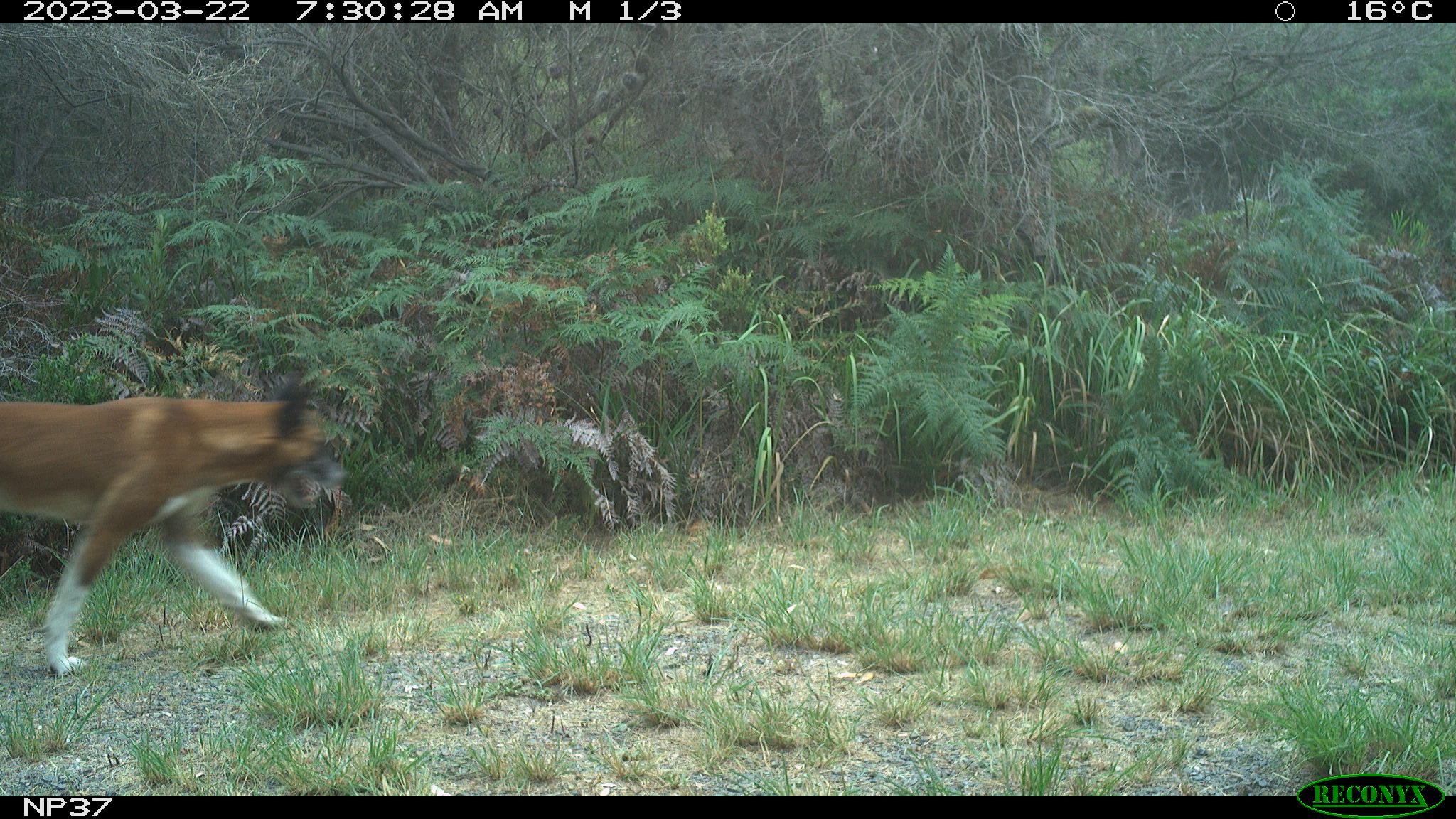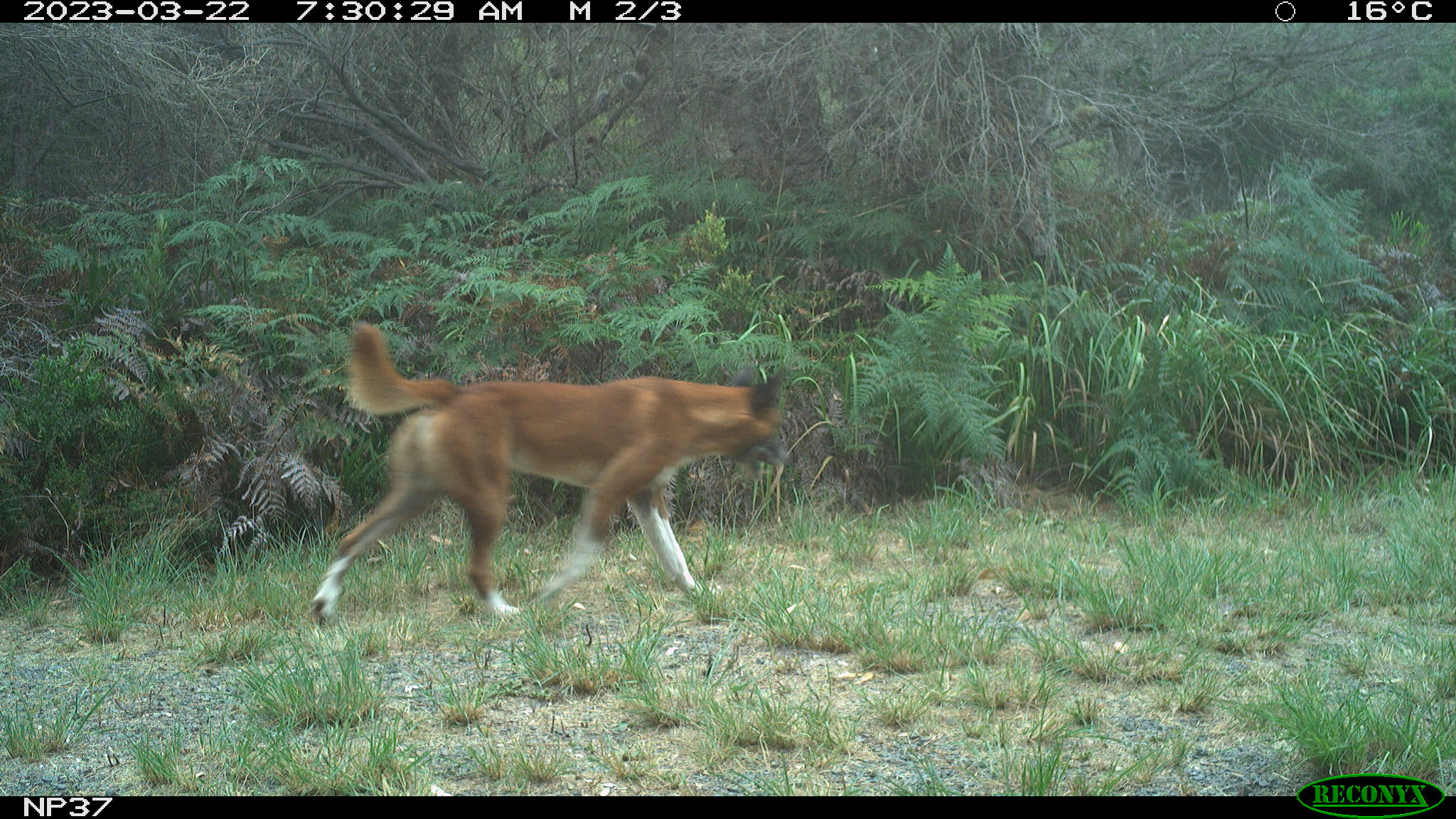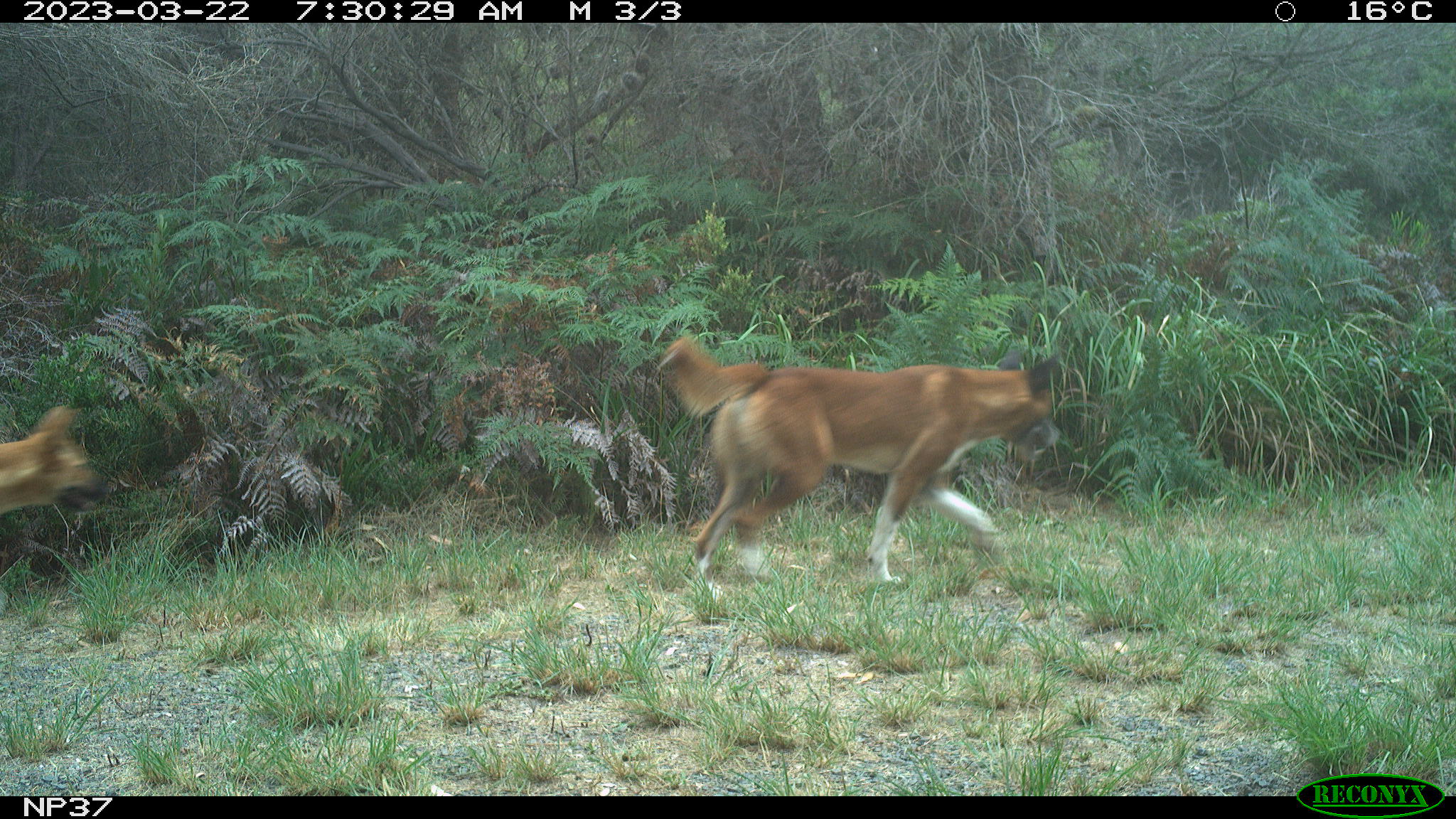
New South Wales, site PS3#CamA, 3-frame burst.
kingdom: Animalia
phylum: Chordata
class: Mammalia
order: Carnivora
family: Canidae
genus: Canis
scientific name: Canis familiaris dingo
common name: dingo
Dingo (Canis familiaris dingo).